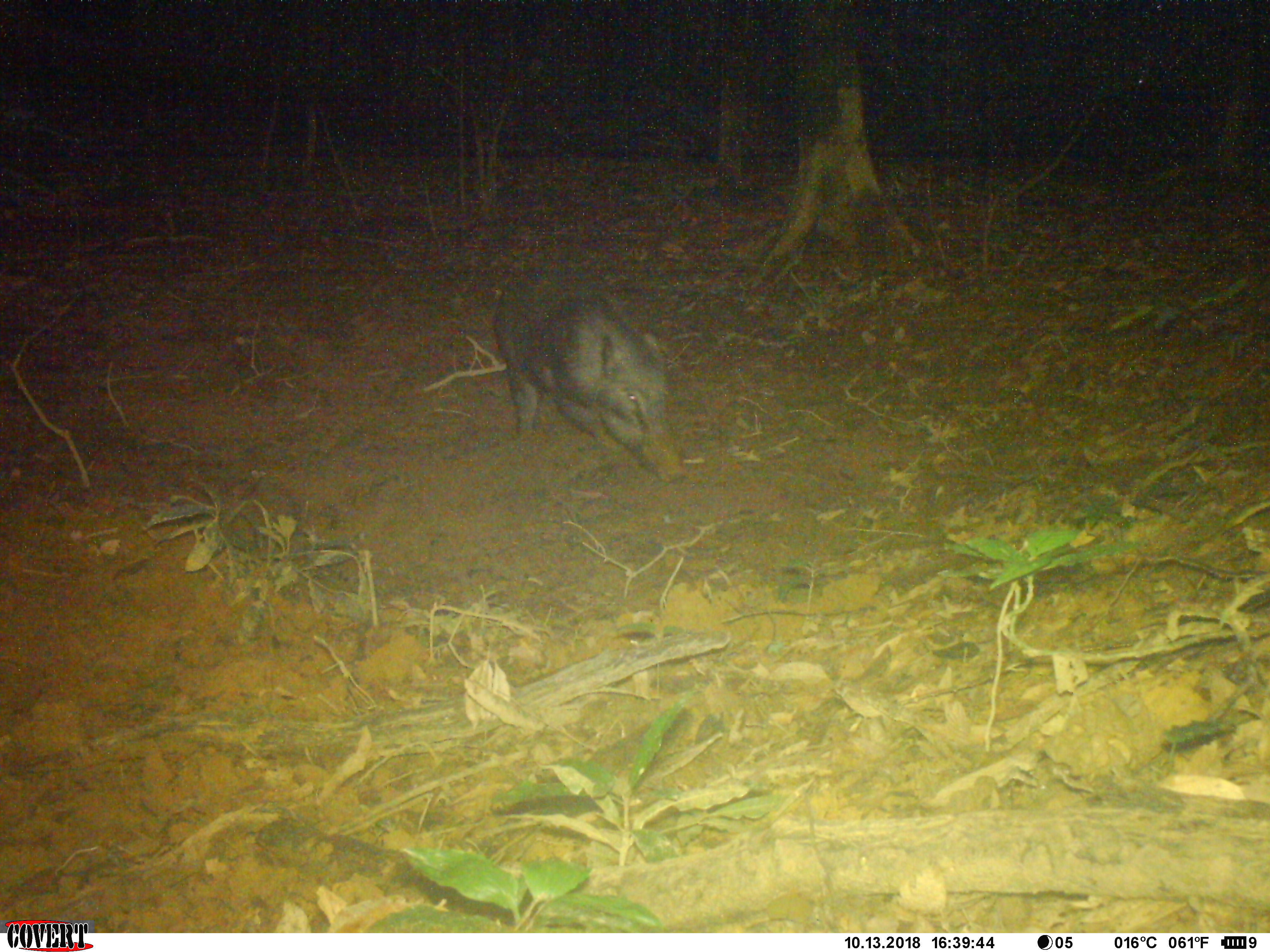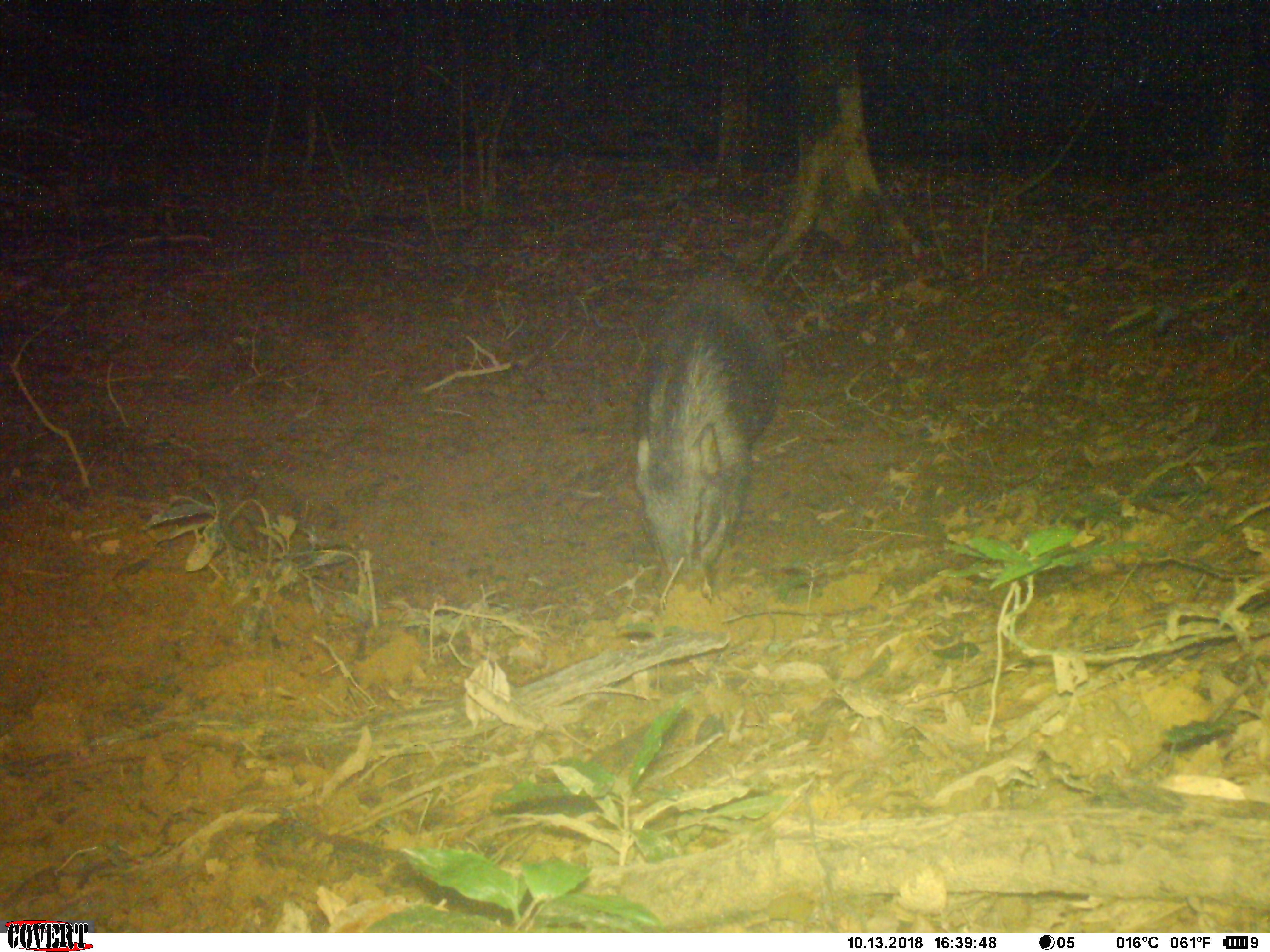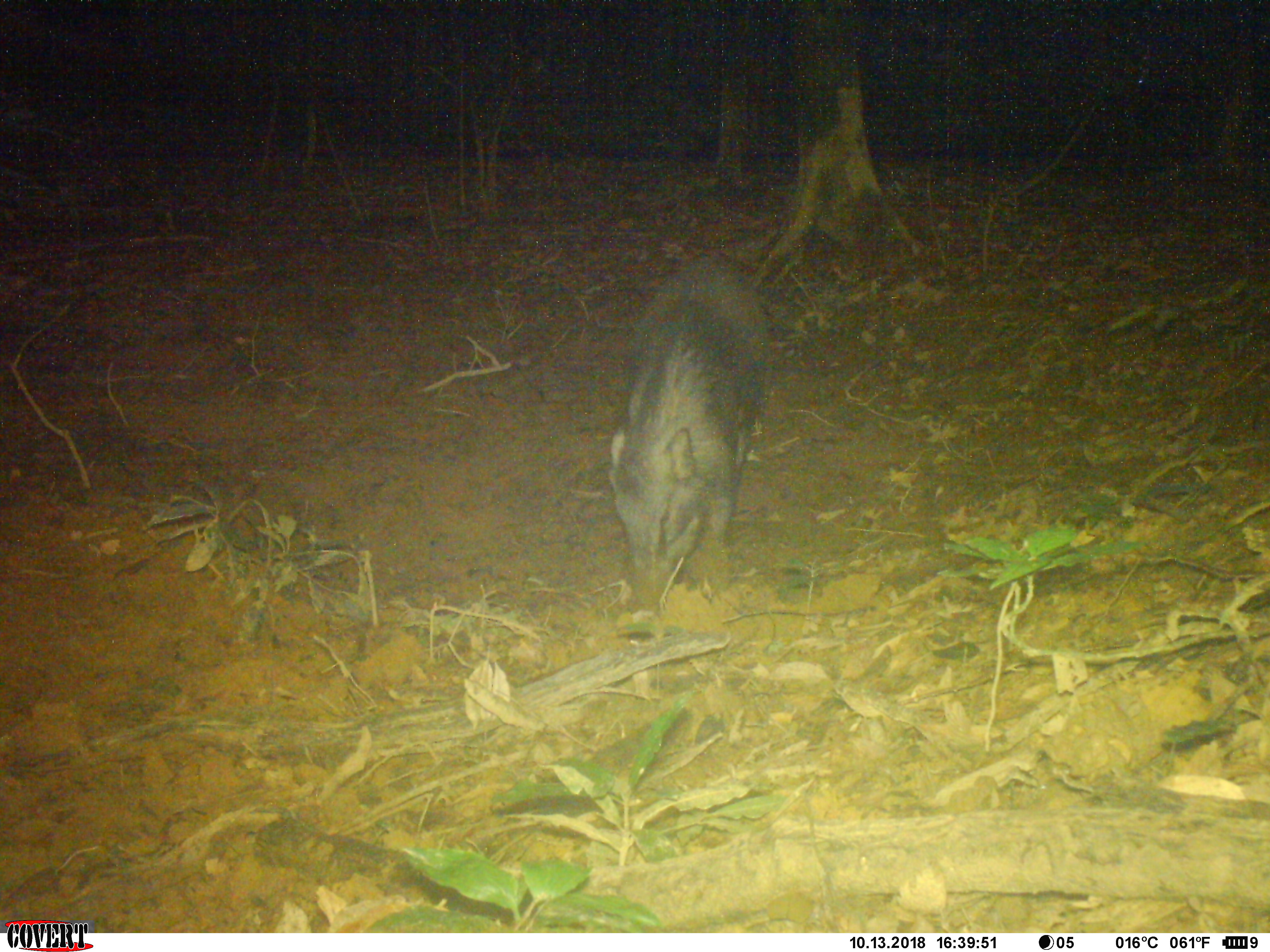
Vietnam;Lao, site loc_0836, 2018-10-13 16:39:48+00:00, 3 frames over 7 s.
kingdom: Animalia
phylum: Chordata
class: Mammalia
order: Artiodactyla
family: Suidae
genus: Sus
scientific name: Sus scrofa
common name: eurasian wild pig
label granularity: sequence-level